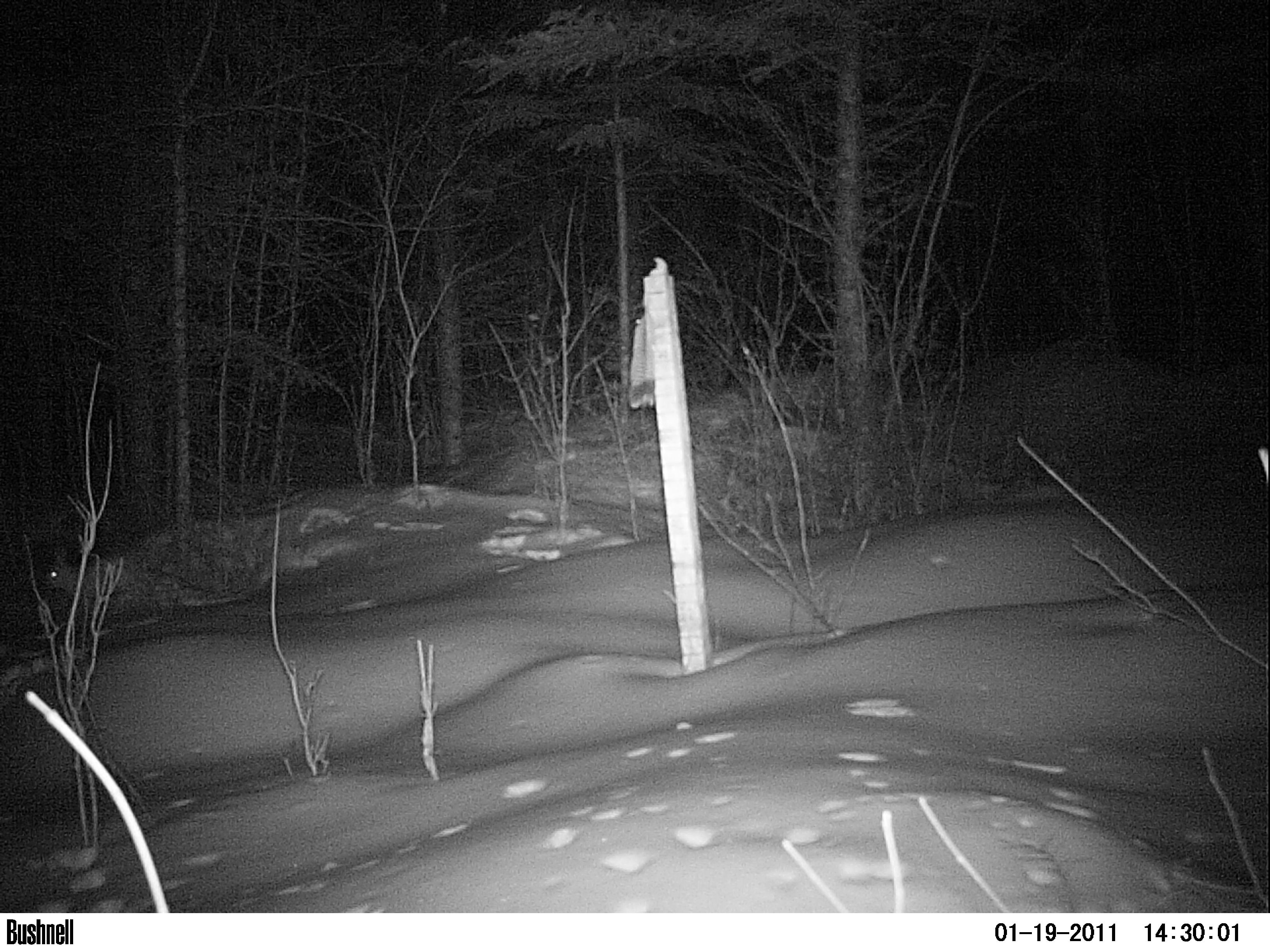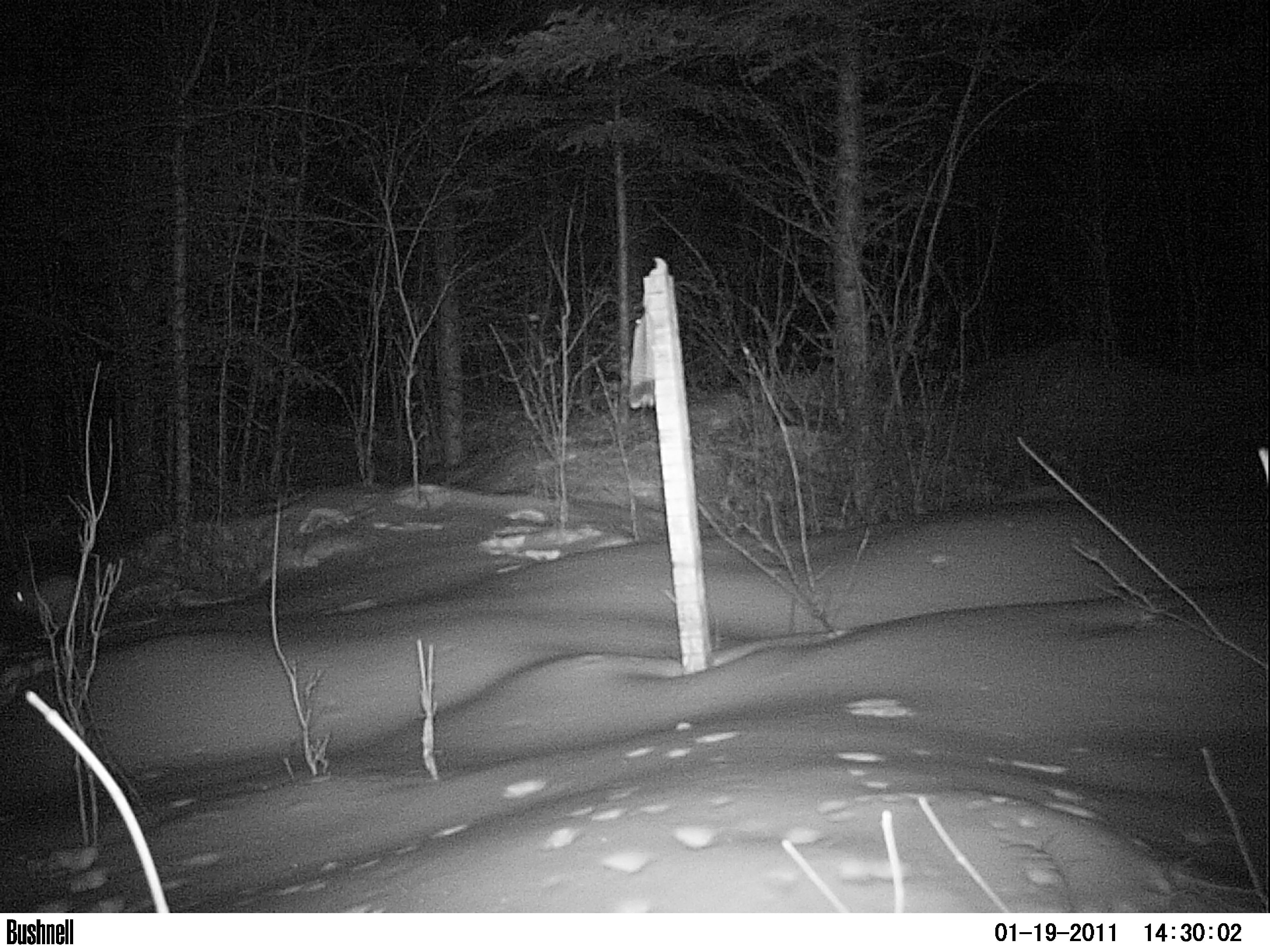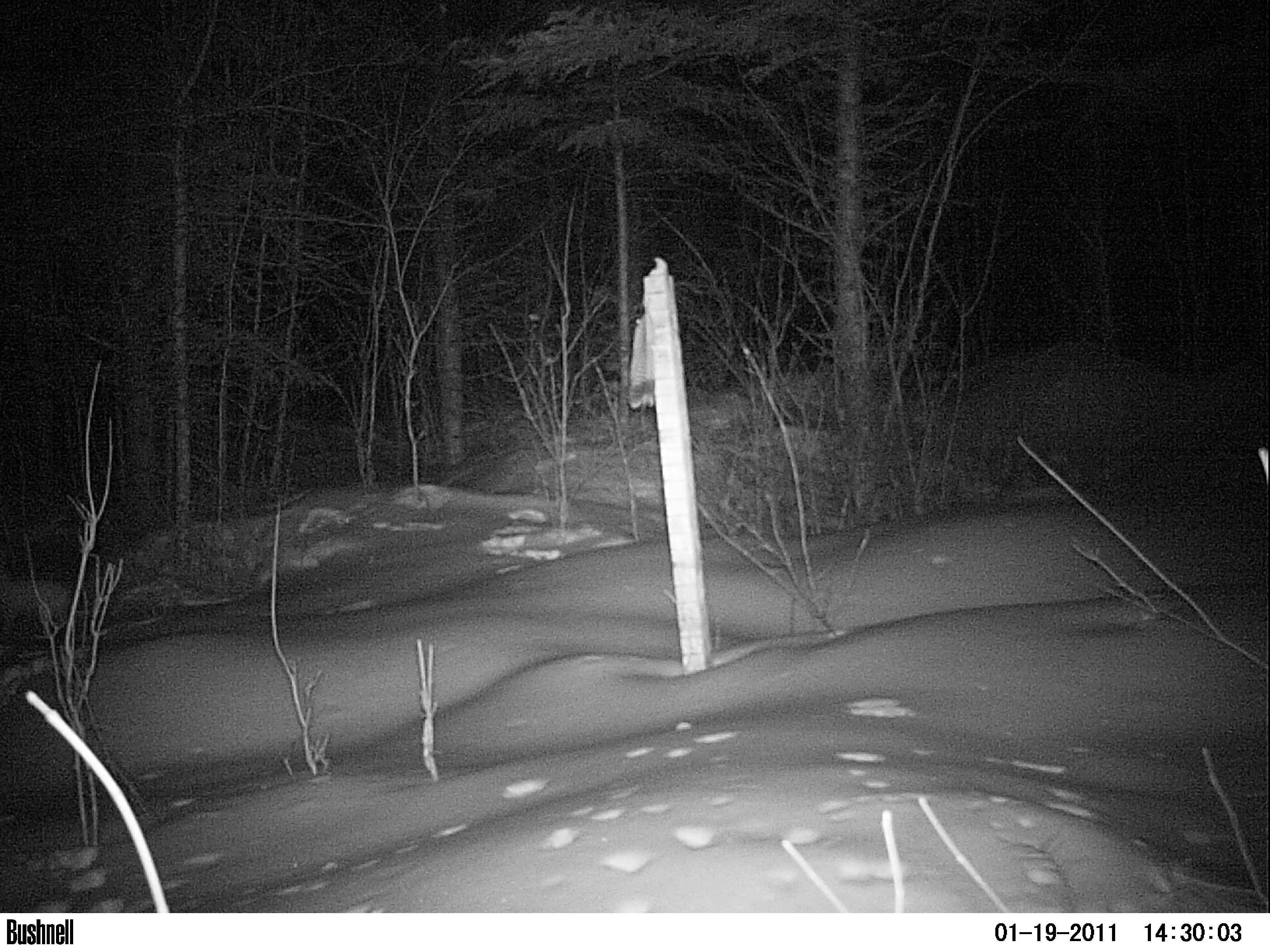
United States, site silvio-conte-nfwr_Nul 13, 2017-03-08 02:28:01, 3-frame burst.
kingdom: Animalia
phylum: Chordata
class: Mammalia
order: Lagomorpha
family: Leporidae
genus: Lepus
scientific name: Lepus americanus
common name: snowshoe hare